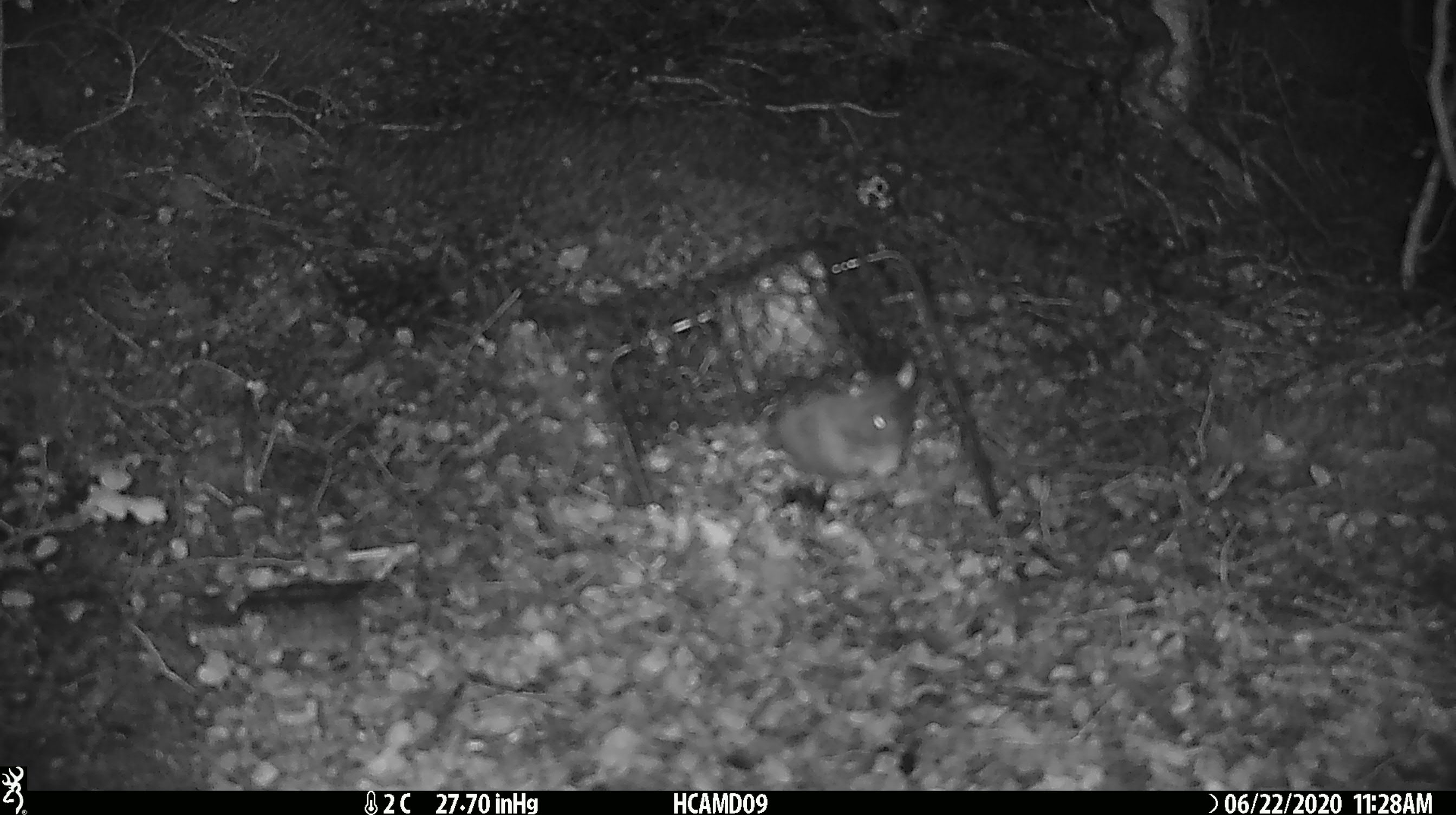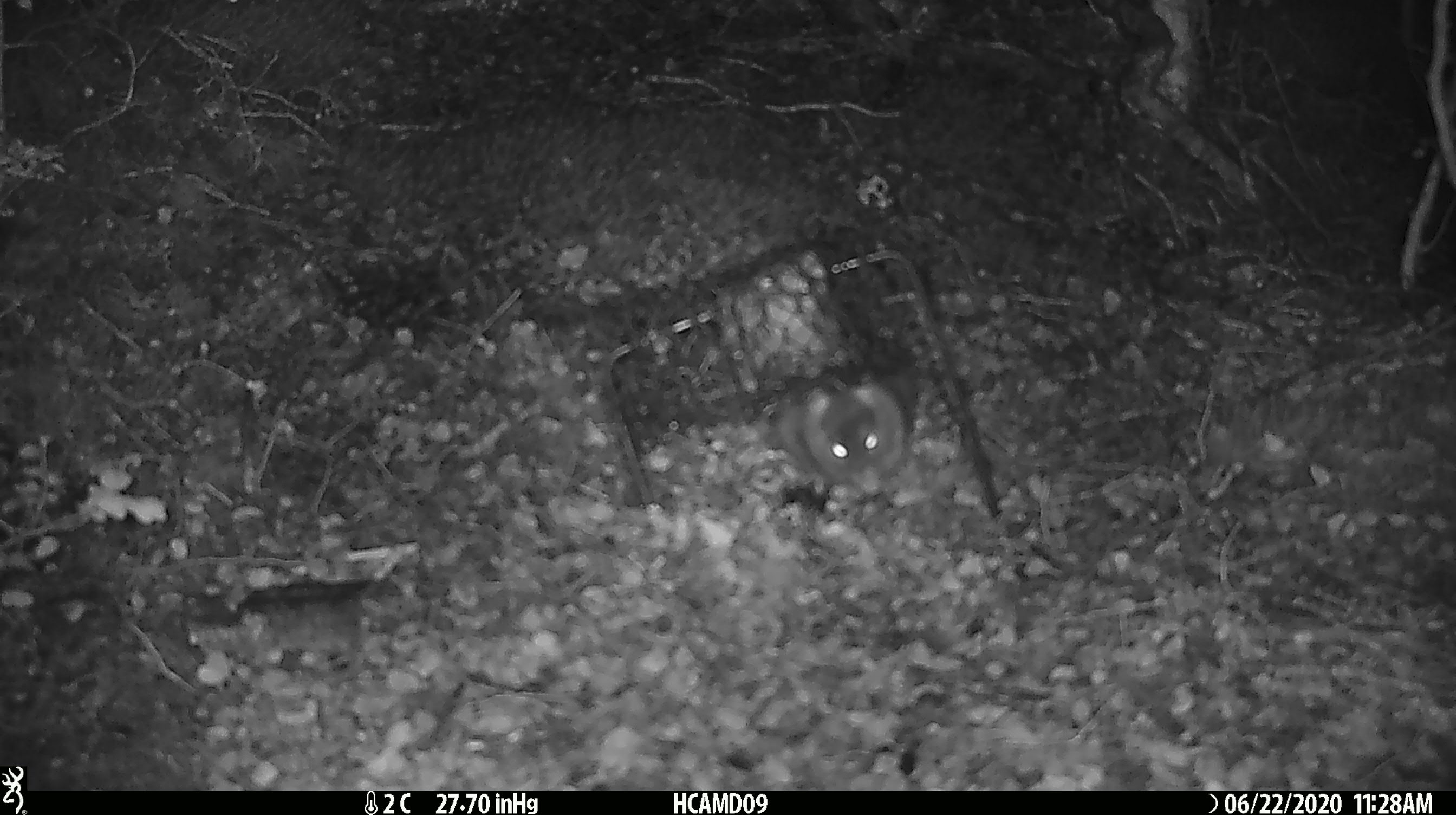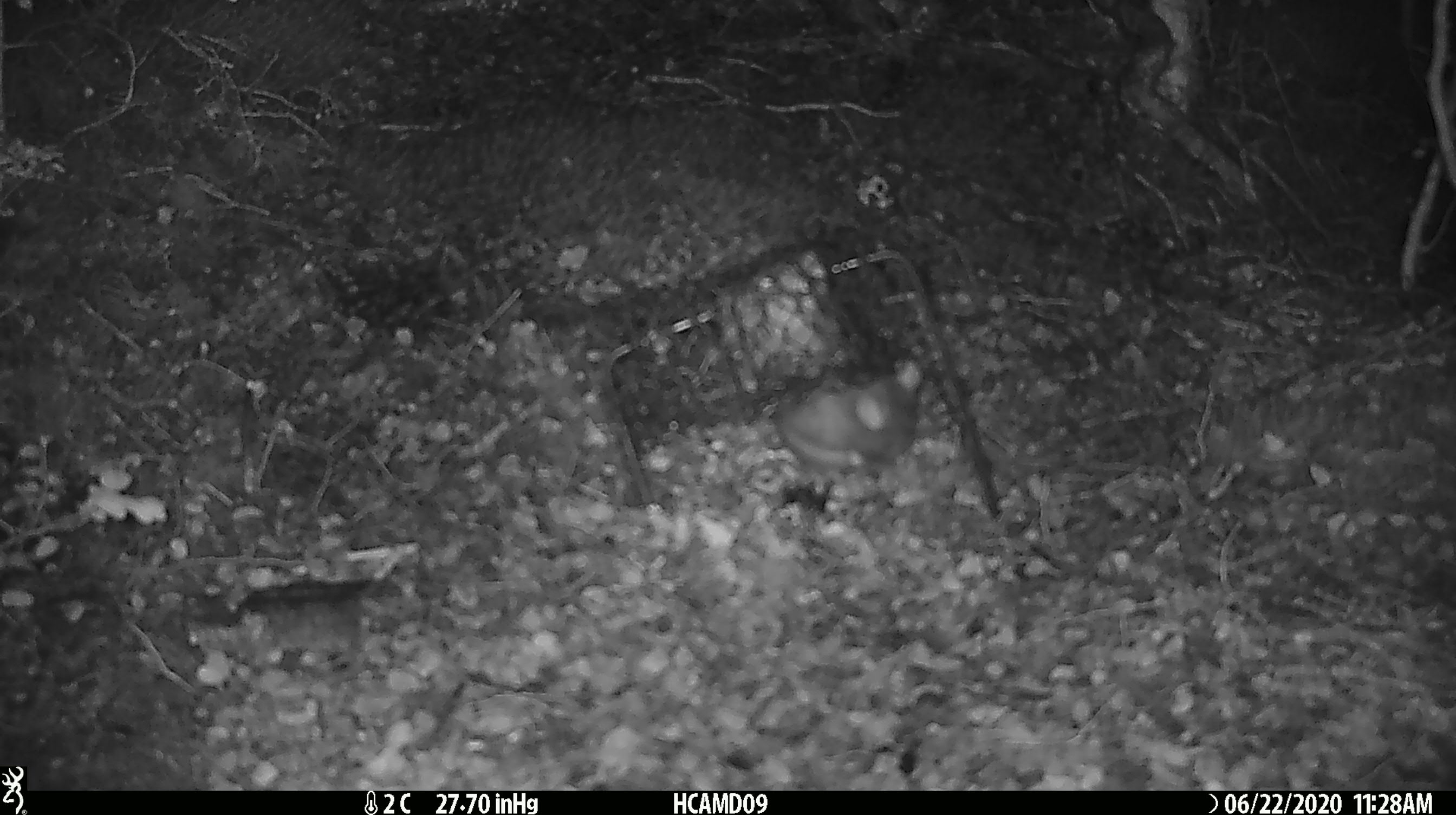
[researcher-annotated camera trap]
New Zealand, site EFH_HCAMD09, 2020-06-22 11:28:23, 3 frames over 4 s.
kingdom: Animalia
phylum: Chordata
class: Mammalia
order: Rodentia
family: Muridae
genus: Rattus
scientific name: Rattus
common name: rat